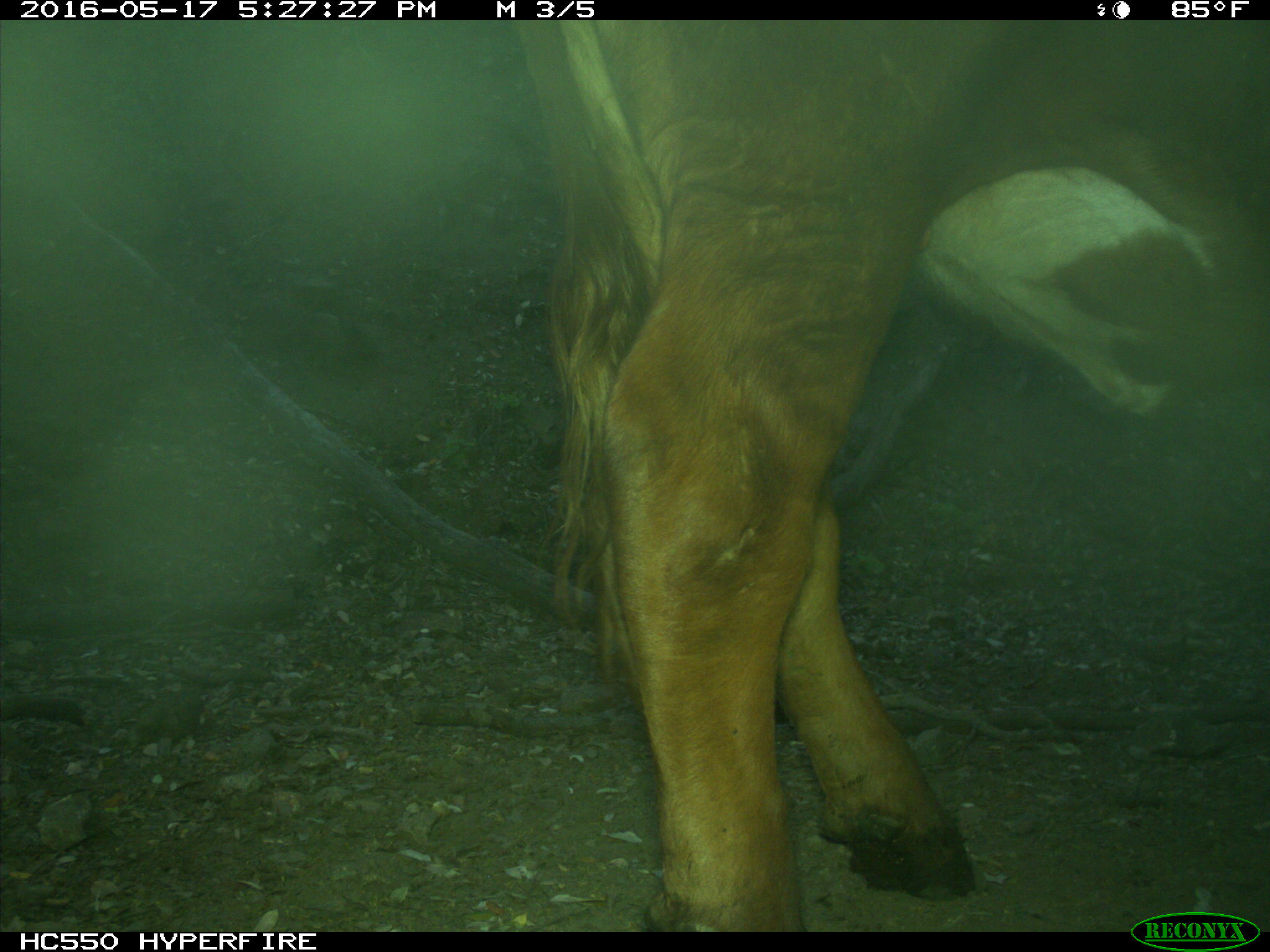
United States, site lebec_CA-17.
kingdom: Animalia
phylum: Chordata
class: Mammalia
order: Artiodactyla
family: Bovidae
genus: Bos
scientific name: Bos taurus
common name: domestic cow